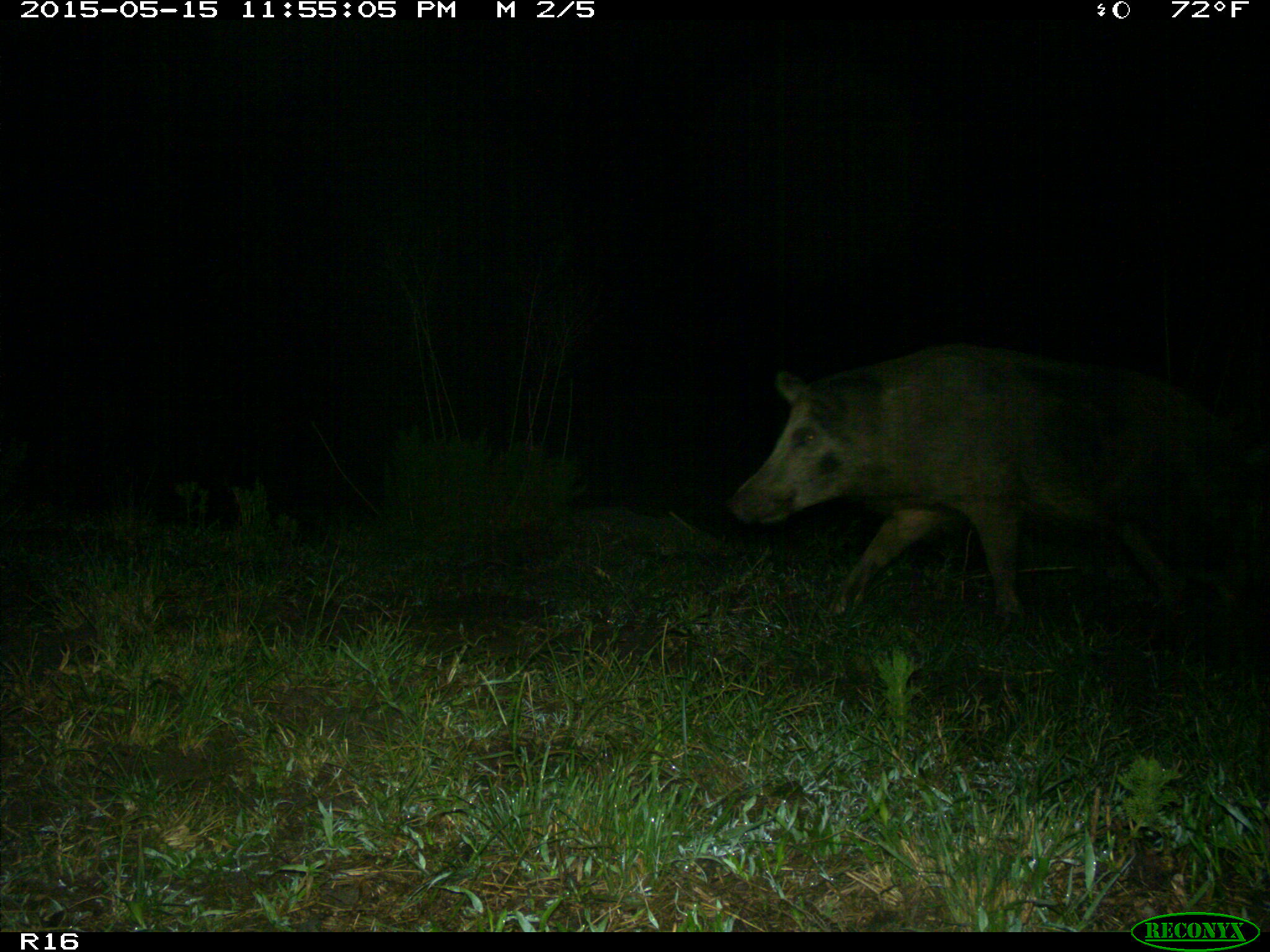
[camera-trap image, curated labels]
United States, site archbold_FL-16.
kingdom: Animalia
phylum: Chordata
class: Mammalia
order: Artiodactyla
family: Suidae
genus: Sus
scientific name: Sus scrofa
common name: wild boar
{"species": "Sus scrofa (wild boar)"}